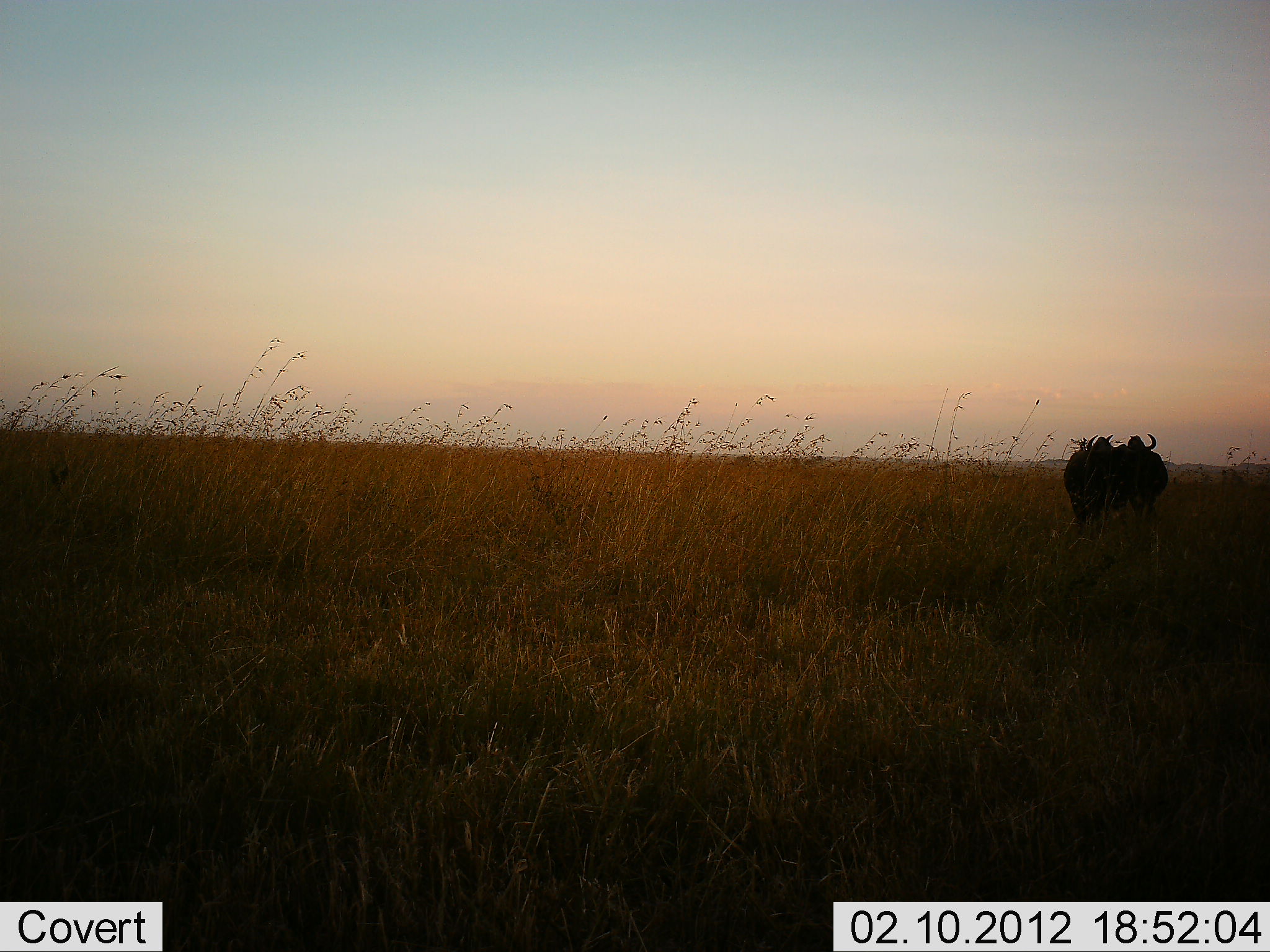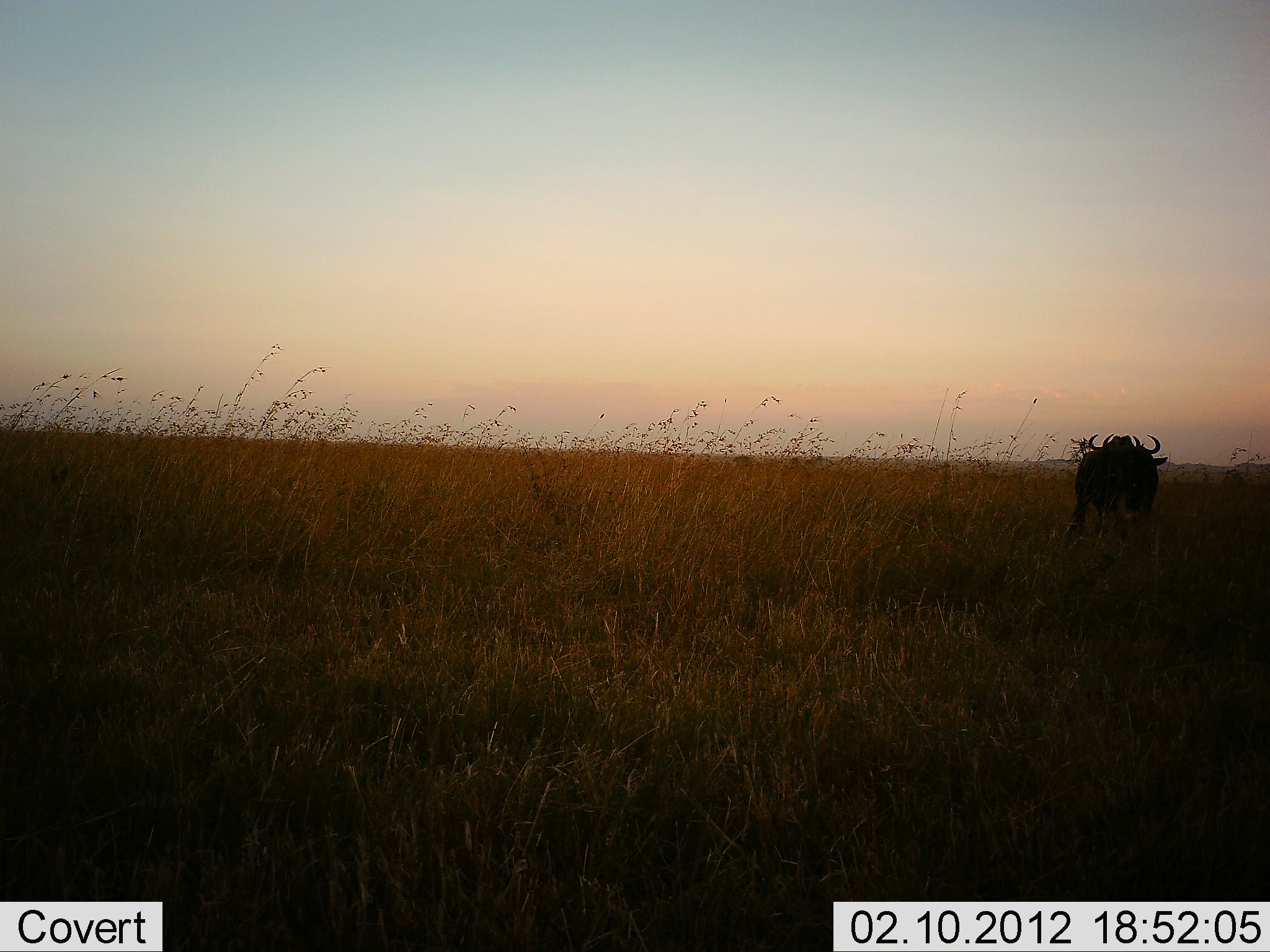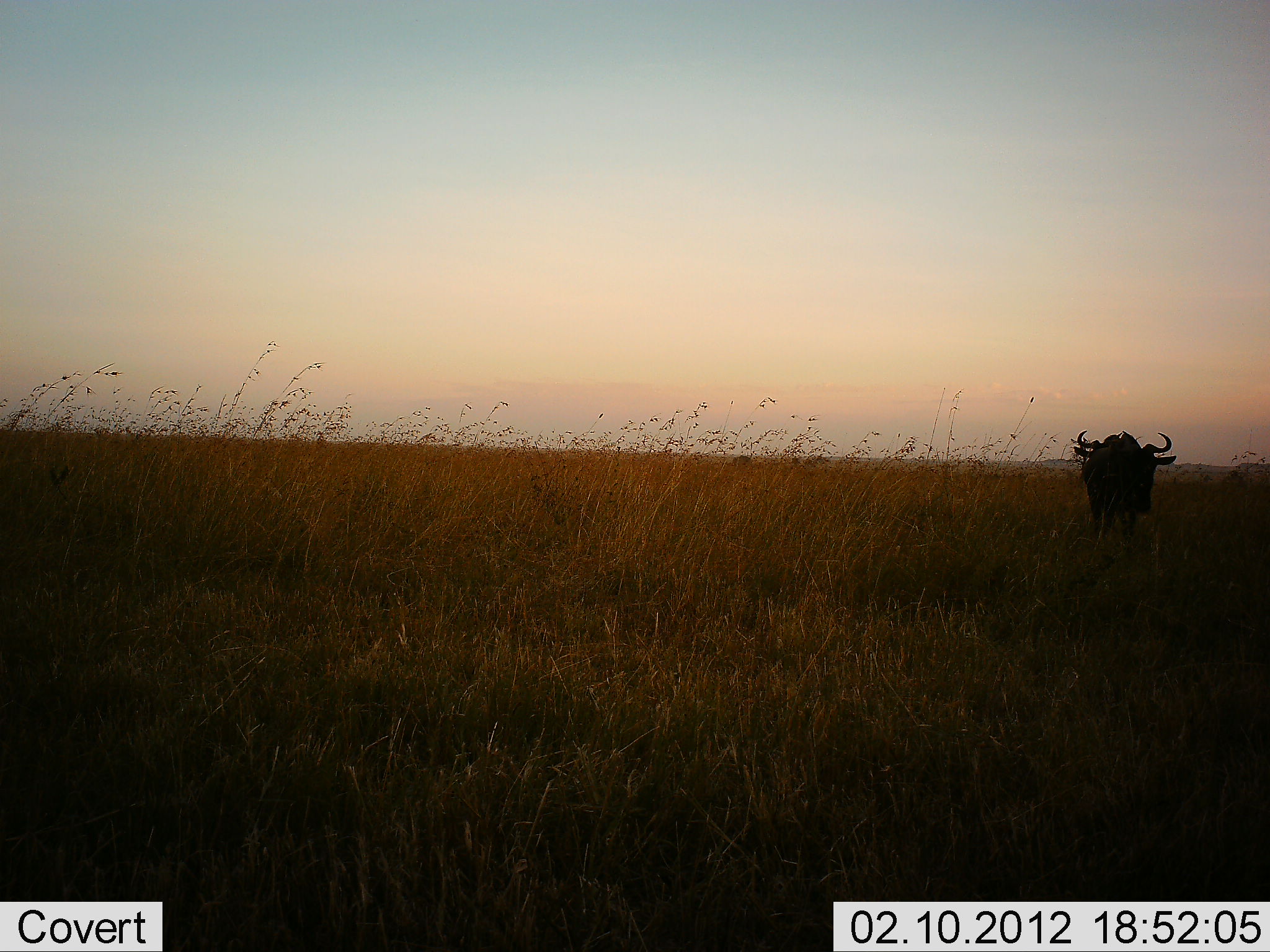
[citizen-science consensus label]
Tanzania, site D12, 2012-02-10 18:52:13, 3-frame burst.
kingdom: Animalia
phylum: Chordata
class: Mammalia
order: Artiodactyla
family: Bovidae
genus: Connochaetes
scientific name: Connochaetes taurinus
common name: blue wildebeest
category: wildebeest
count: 2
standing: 43%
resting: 0%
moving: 29%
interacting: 50%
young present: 0%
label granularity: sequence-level